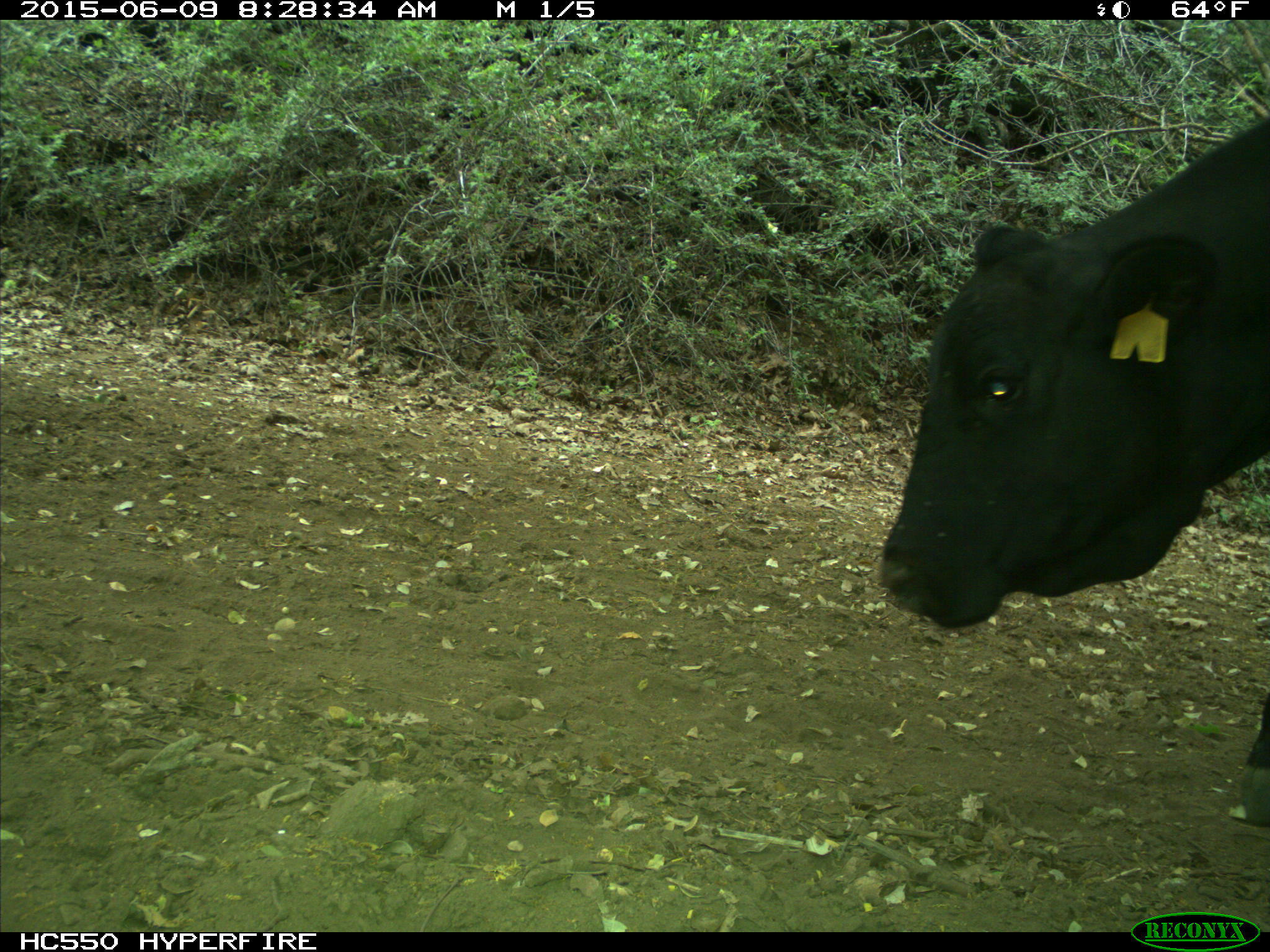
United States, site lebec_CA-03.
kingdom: Animalia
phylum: Chordata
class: Mammalia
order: Artiodactyla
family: Bovidae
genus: Bos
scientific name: Bos taurus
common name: domestic cow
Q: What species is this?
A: Bos taurus (domestic cow).